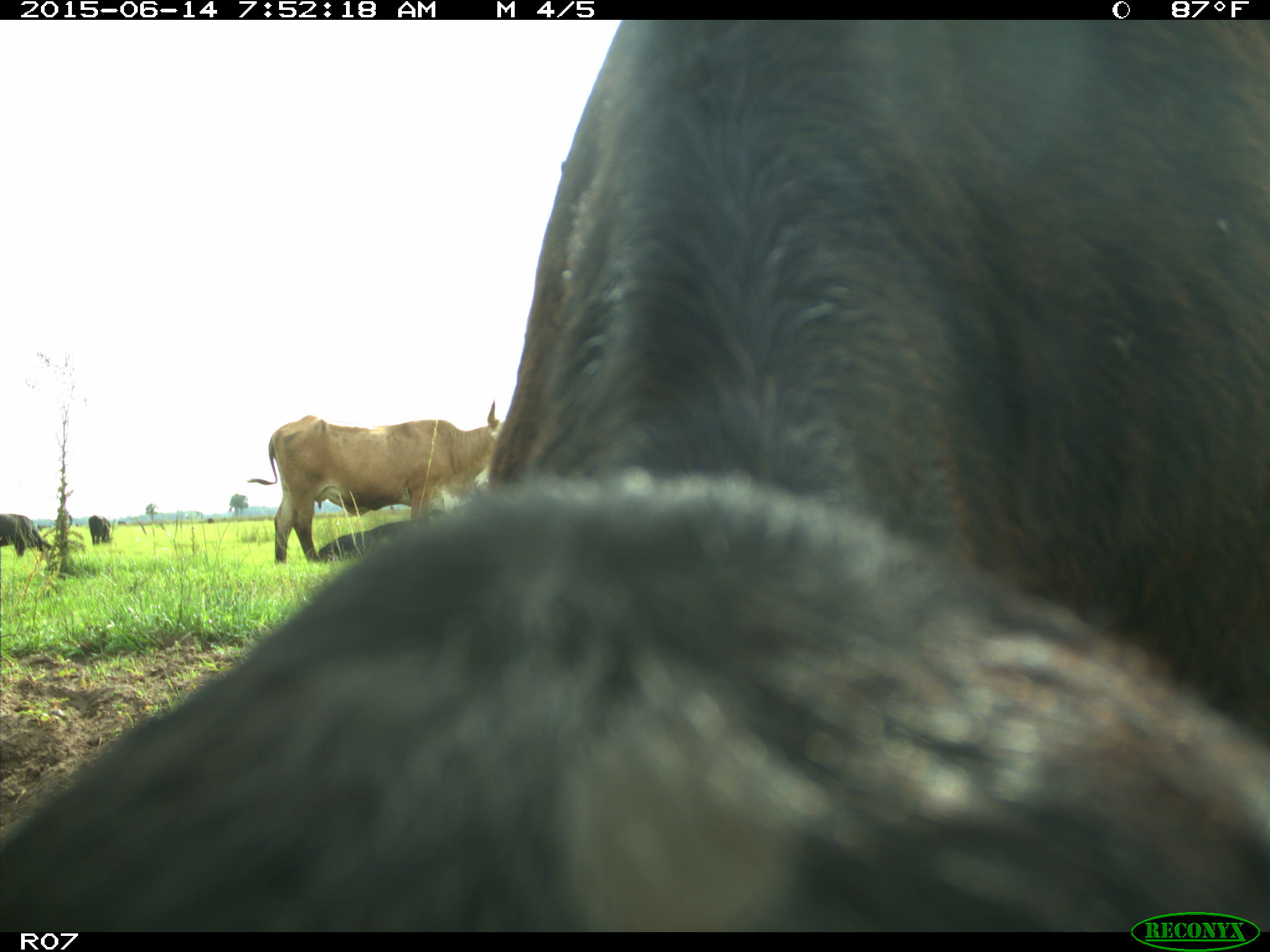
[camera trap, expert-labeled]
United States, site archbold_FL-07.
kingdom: Animalia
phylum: Chordata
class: Mammalia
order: Artiodactyla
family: Bovidae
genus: Bos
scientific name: Bos taurus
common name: domestic cow